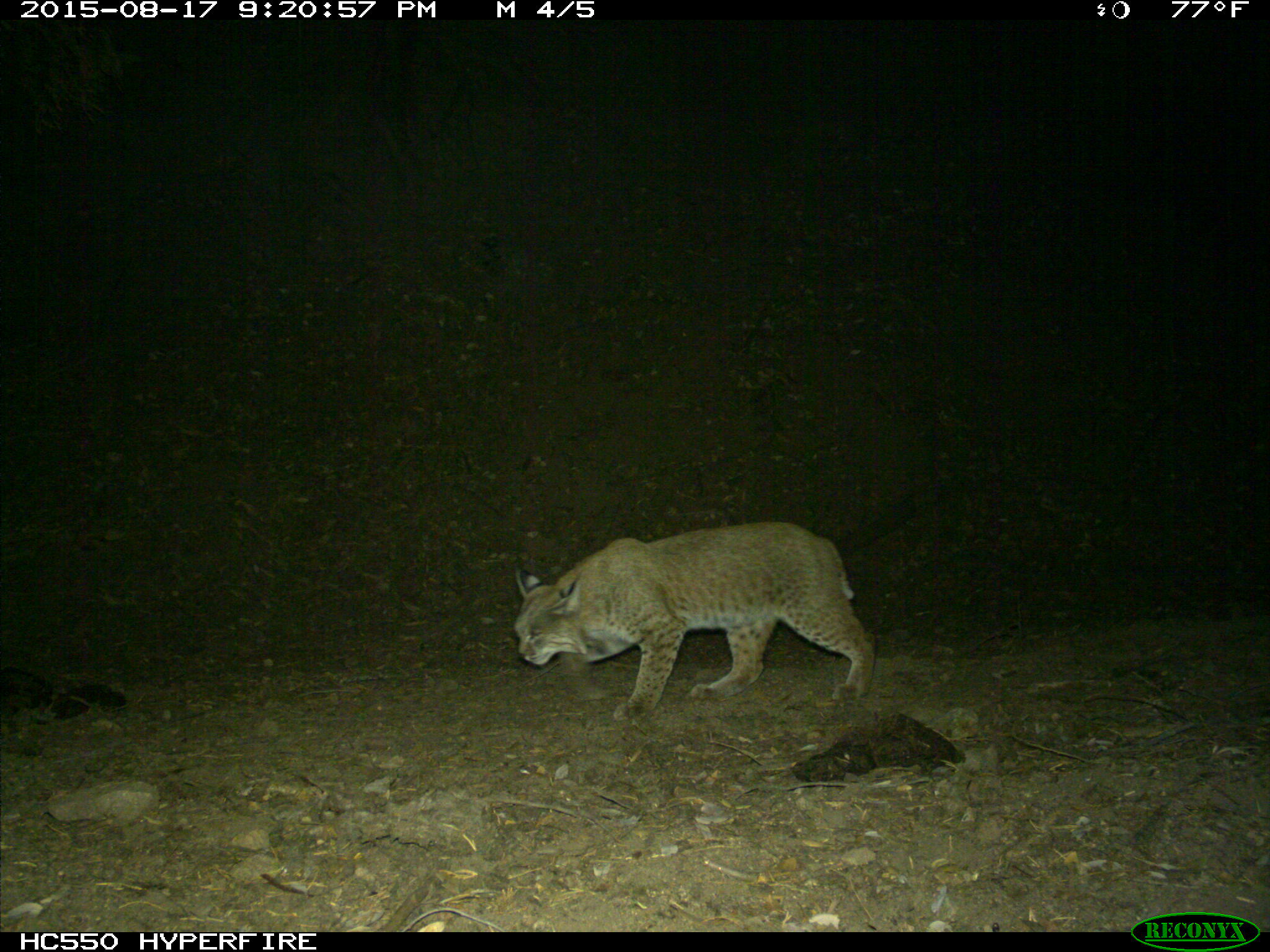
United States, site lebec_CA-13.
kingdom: Animalia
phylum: Chordata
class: Mammalia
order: Carnivora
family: Felidae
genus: Lynx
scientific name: Lynx rufus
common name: bobcat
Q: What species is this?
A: Lynx rufus (bobcat).